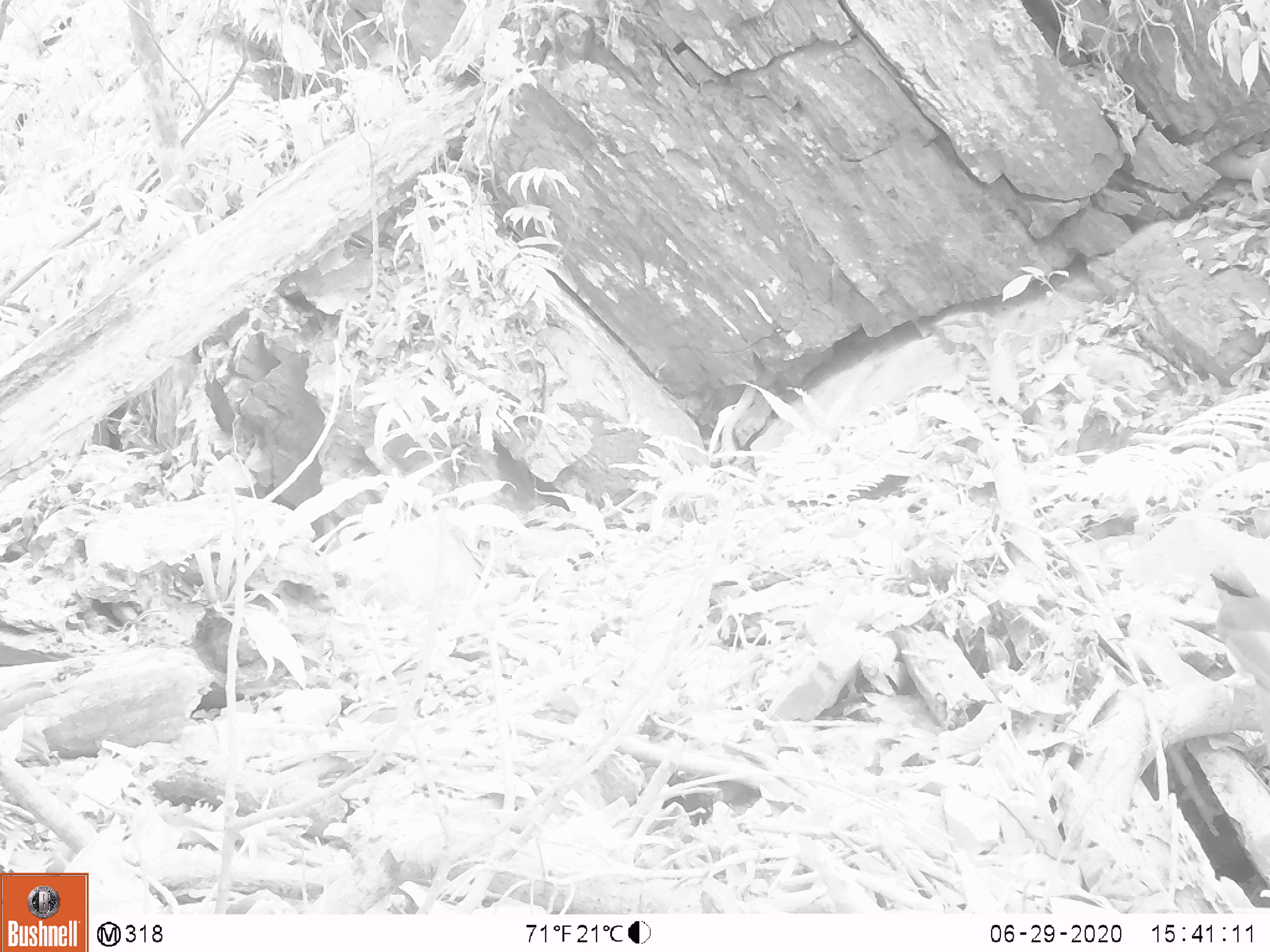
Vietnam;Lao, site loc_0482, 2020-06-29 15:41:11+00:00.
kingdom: Animalia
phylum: Chordata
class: Aves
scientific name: Aves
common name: bird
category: unidentified bird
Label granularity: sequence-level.